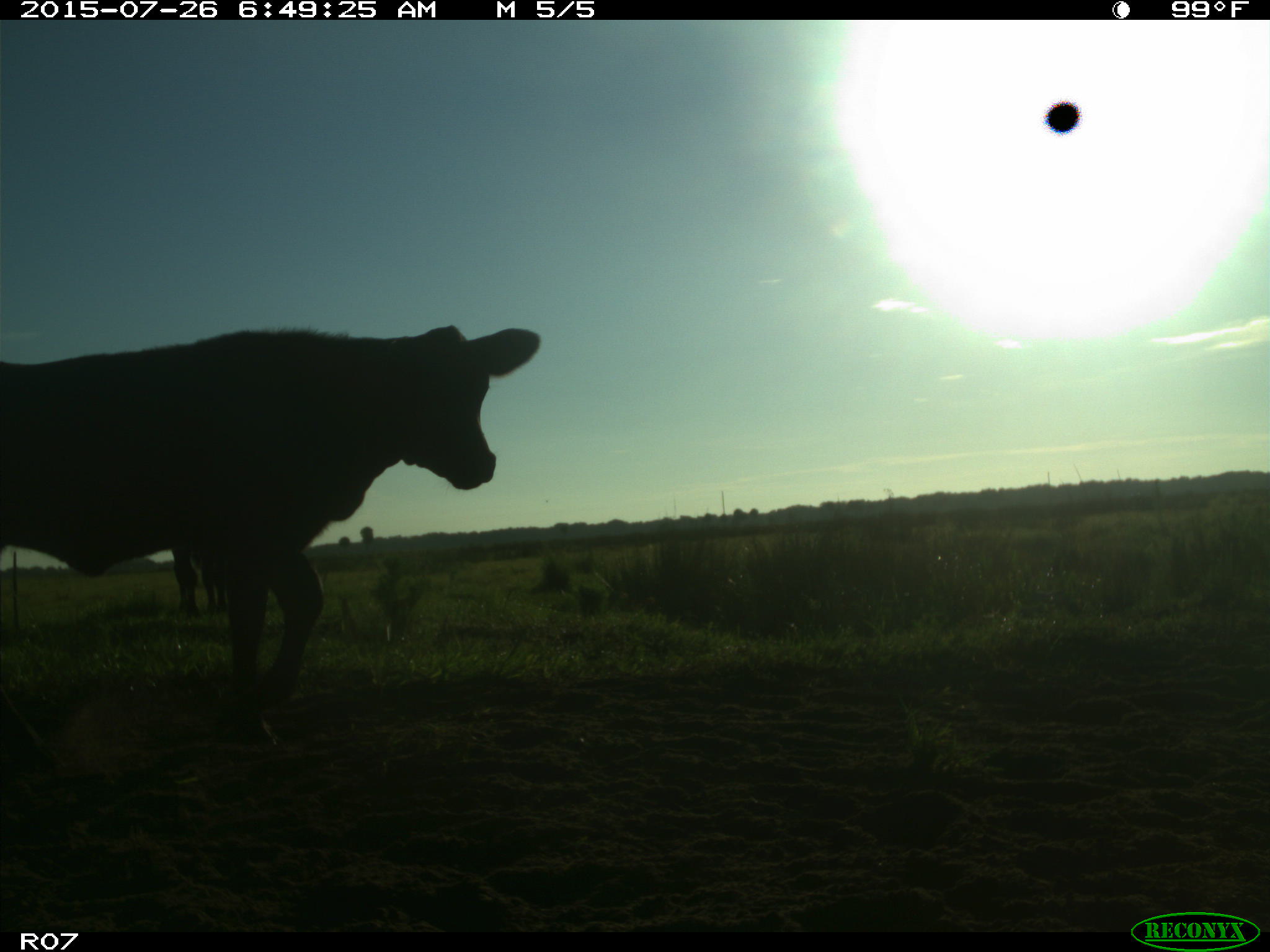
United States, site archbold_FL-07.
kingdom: Animalia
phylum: Chordata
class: Mammalia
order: Artiodactyla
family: Bovidae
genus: Bos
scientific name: Bos taurus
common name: domestic cow